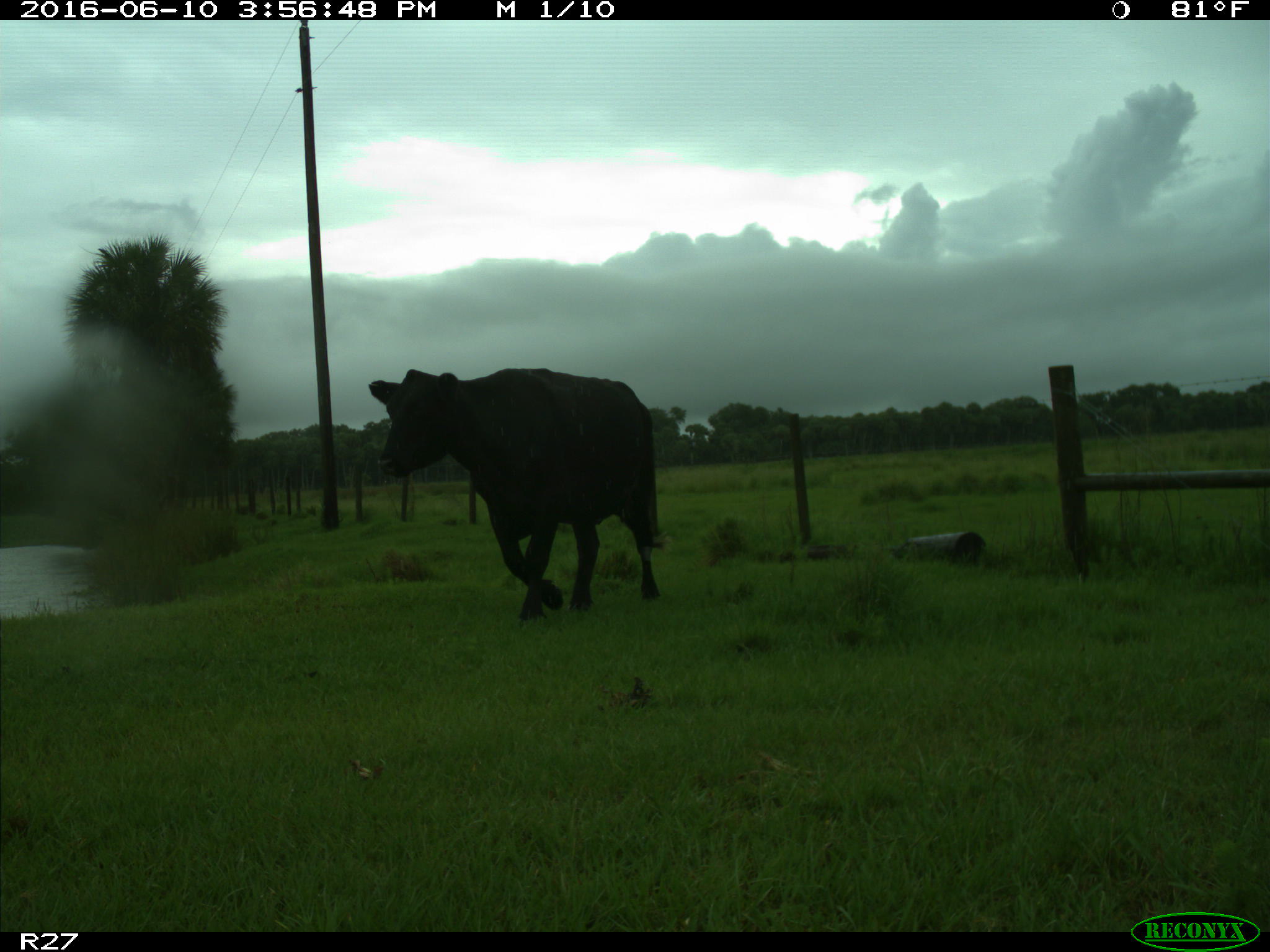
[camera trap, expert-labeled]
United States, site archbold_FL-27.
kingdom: Animalia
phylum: Chordata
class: Mammalia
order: Artiodactyla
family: Bovidae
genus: Bos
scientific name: Bos taurus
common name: domestic cow